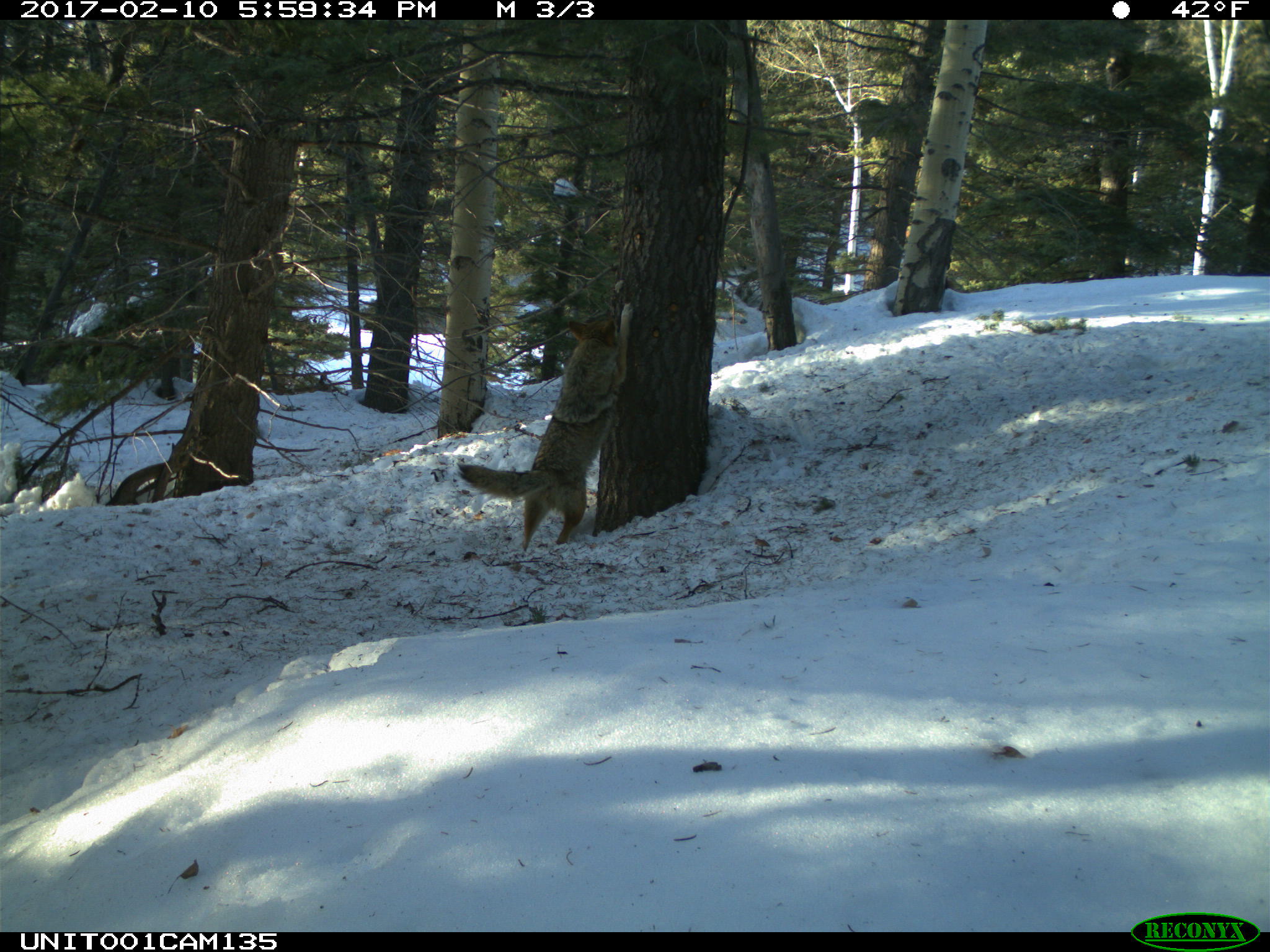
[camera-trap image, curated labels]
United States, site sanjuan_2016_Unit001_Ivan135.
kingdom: Animalia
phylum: Chordata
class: Mammalia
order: Carnivora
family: Canidae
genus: Canis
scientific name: Canis latrans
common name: coyote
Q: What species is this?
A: Canis latrans (coyote).